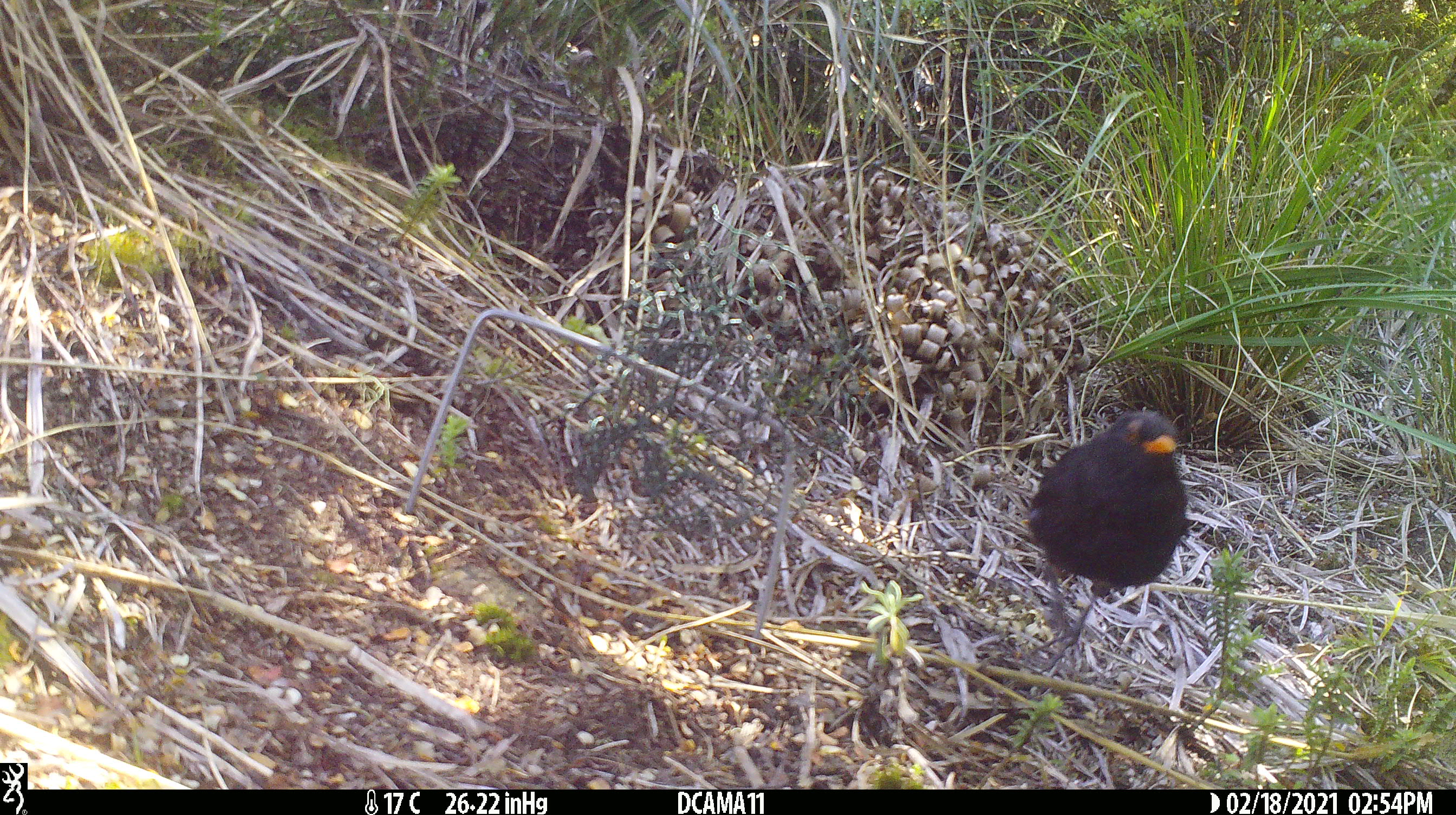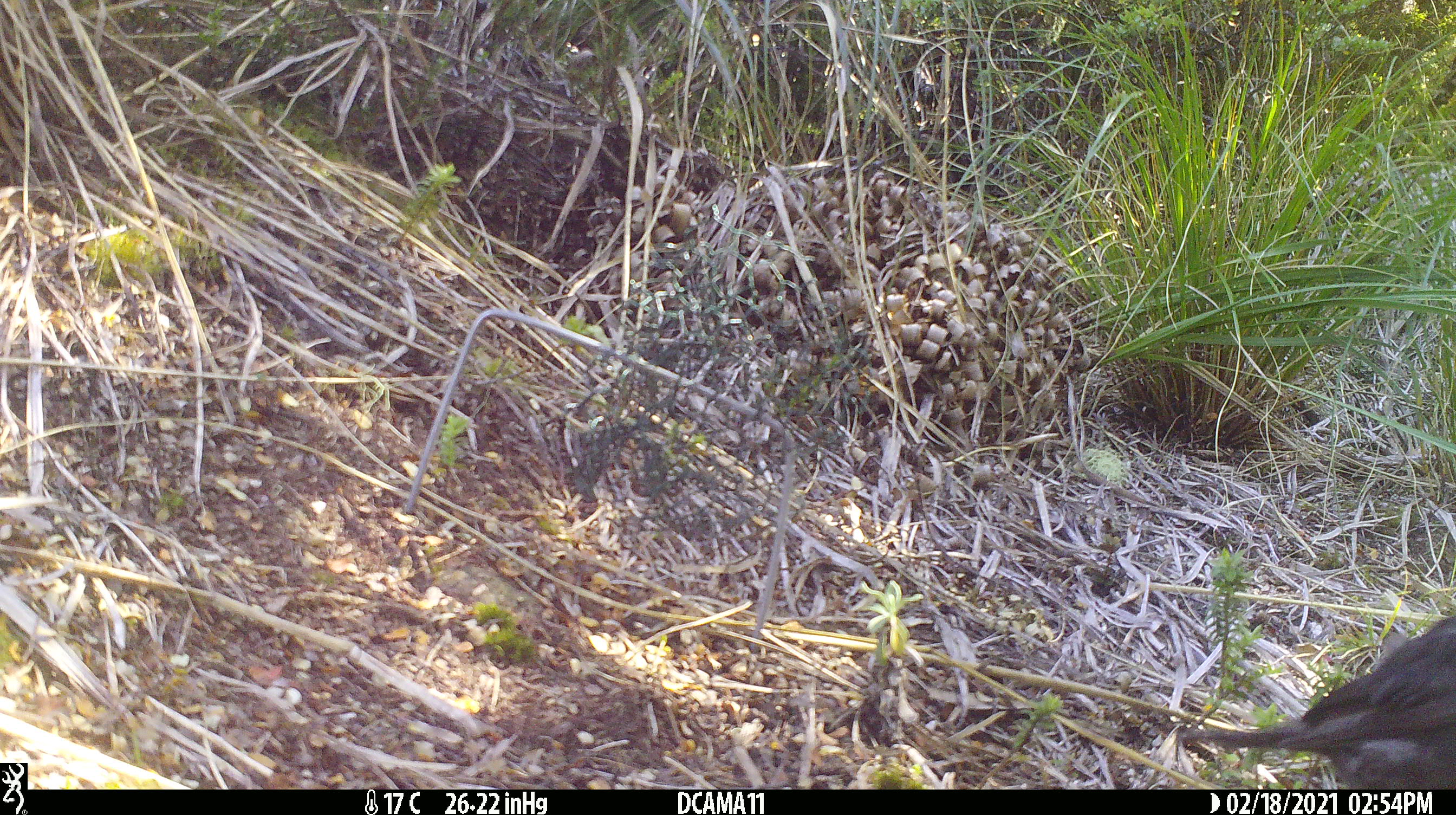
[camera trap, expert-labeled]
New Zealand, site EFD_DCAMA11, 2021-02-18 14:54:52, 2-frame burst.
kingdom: Animalia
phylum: Chordata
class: Aves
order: Passeriformes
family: Turdidae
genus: Turdus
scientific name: Turdus merula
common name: eurasian blackbird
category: blackbird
Blackbird (eurasian blackbird) (Turdus merula).